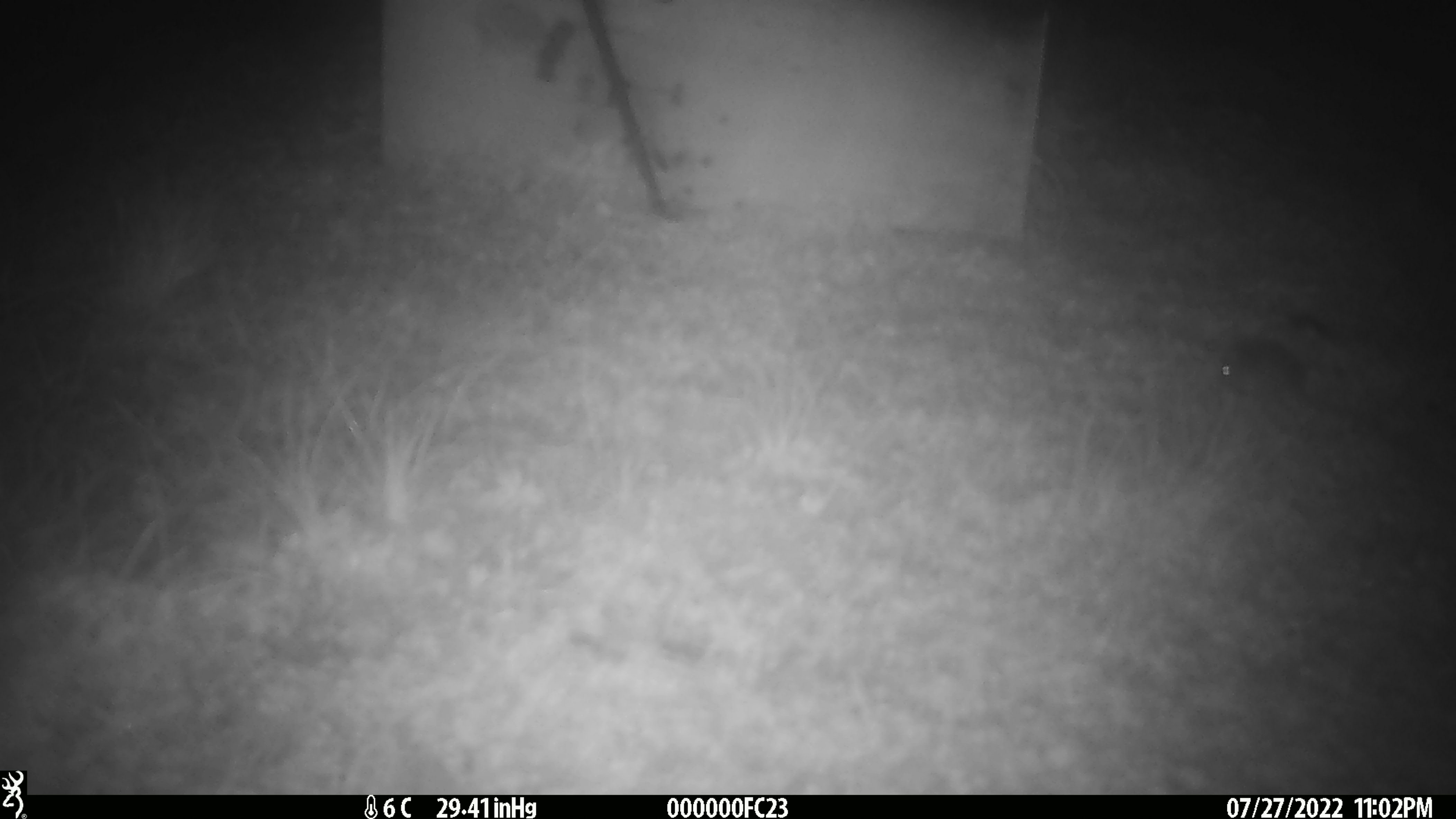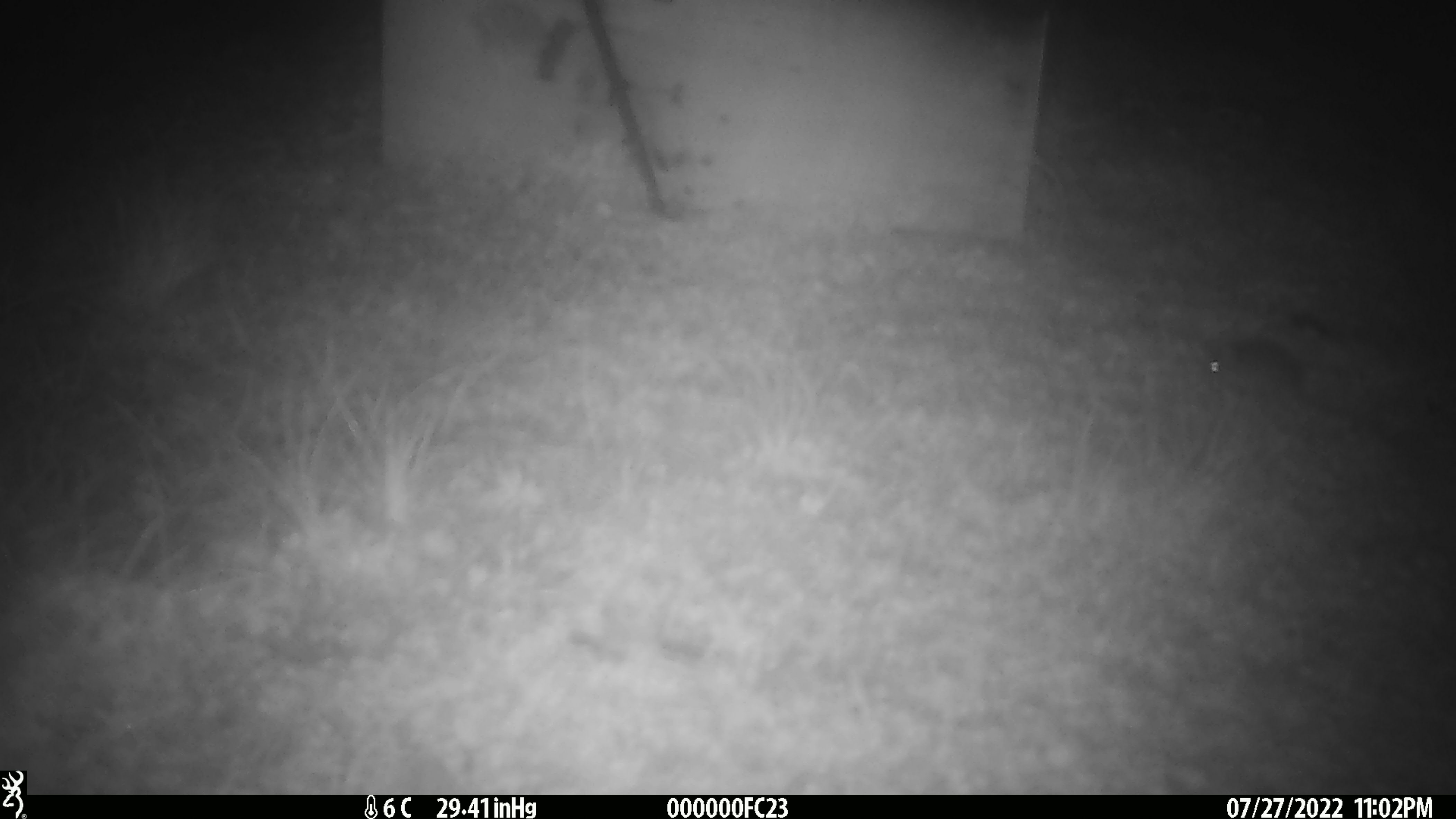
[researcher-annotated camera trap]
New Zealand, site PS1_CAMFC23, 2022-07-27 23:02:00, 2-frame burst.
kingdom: Animalia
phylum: Chordata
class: Mammalia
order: Rodentia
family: Muridae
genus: Mus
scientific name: Mus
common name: mouse